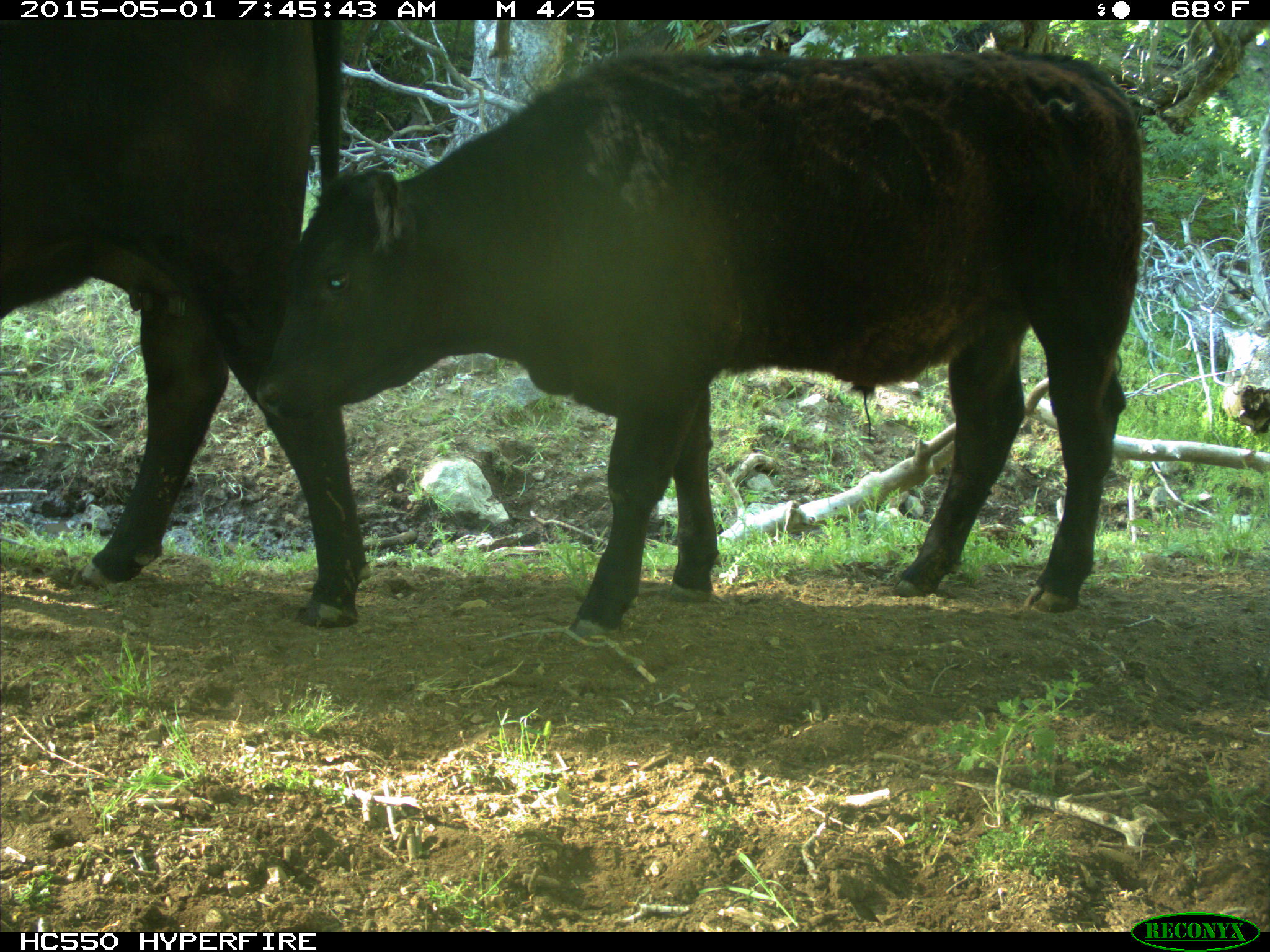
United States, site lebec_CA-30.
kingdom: Animalia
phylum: Chordata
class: Mammalia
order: Artiodactyla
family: Bovidae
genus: Bos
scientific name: Bos taurus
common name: domestic cow